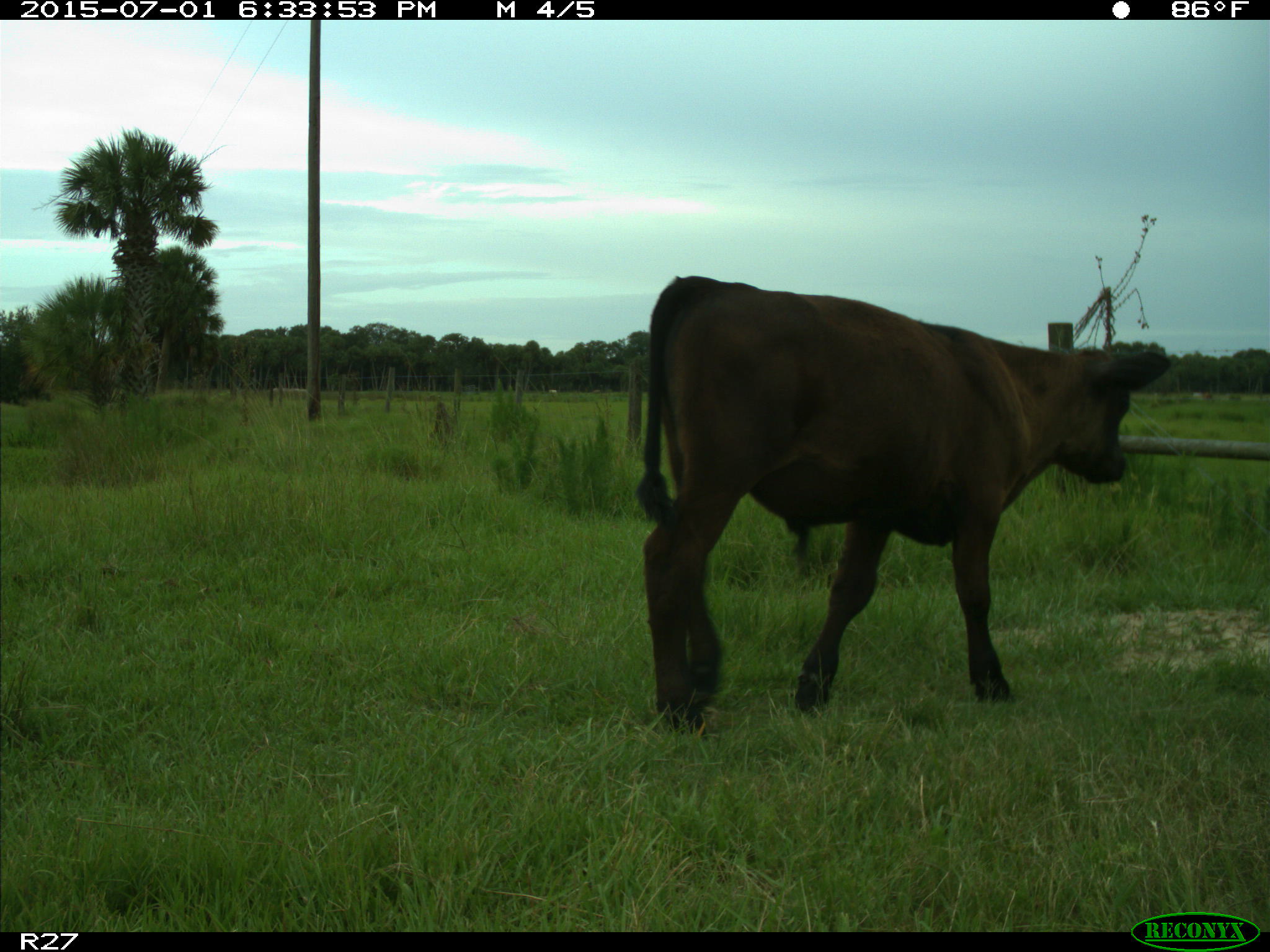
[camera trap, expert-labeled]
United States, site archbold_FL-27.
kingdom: Animalia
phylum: Chordata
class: Mammalia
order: Artiodactyla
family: Bovidae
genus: Bos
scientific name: Bos taurus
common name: domestic cow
Bos taurus (domestic cow).